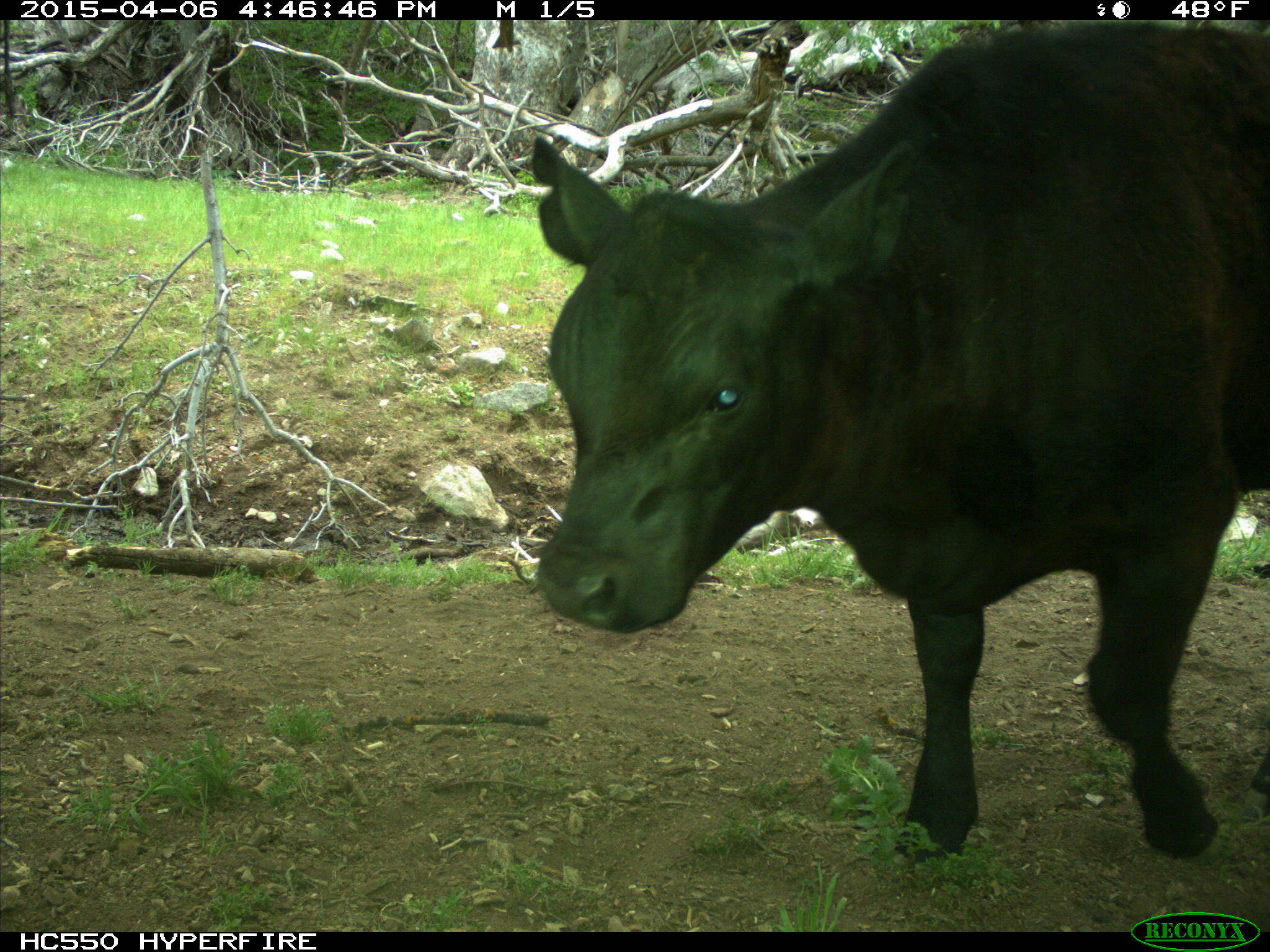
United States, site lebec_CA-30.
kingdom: Animalia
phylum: Chordata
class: Mammalia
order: Artiodactyla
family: Bovidae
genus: Bos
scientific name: Bos taurus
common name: domestic cow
Bos taurus (domestic cow).